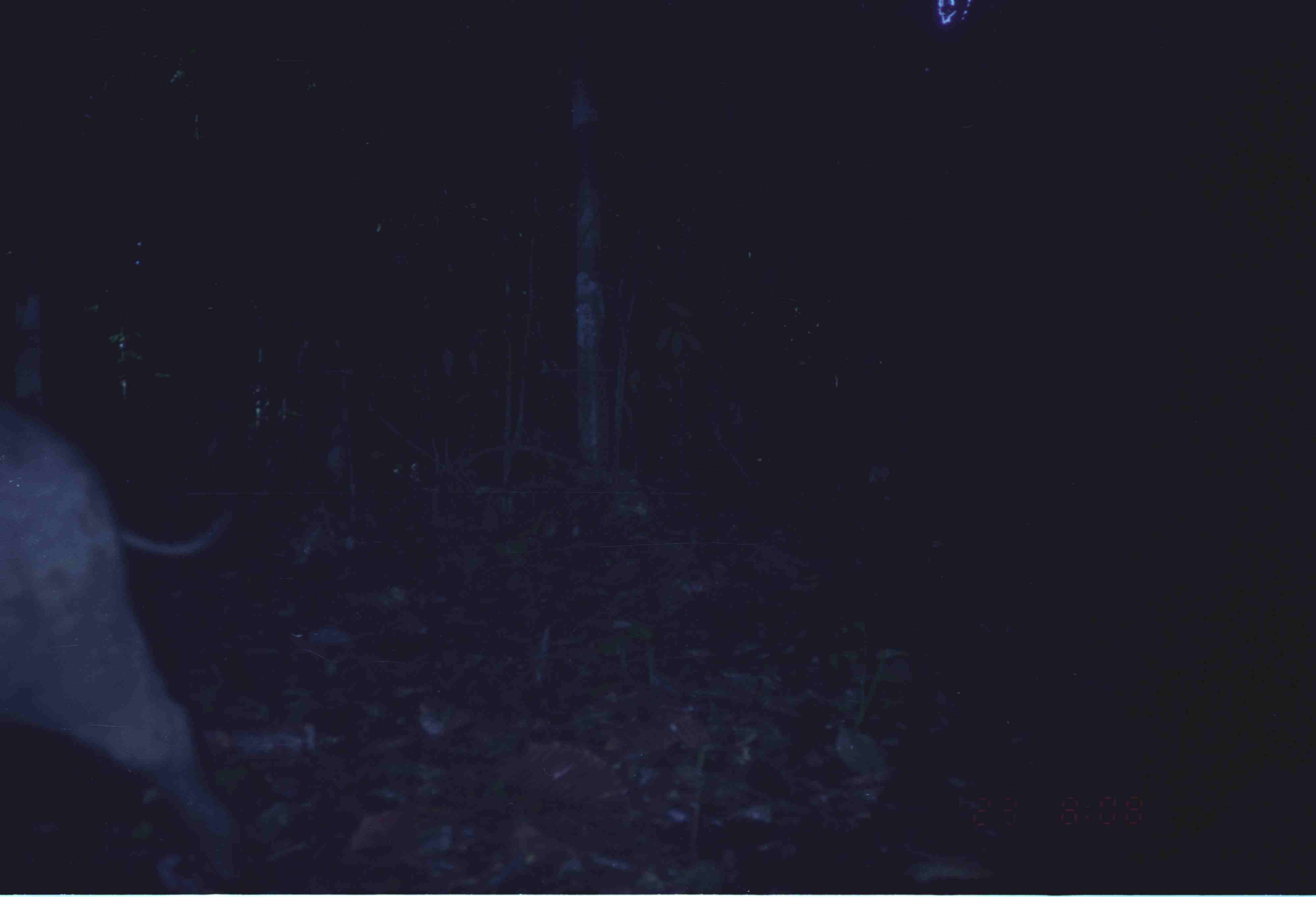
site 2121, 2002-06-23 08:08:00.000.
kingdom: Animalia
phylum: Chordata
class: Mammalia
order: Artiodactyla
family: Suidae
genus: Sus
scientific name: Sus scrofa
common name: wild boar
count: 1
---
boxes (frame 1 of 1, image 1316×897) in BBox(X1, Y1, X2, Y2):
sus scrofa: BBox(0, 404, 247, 894)